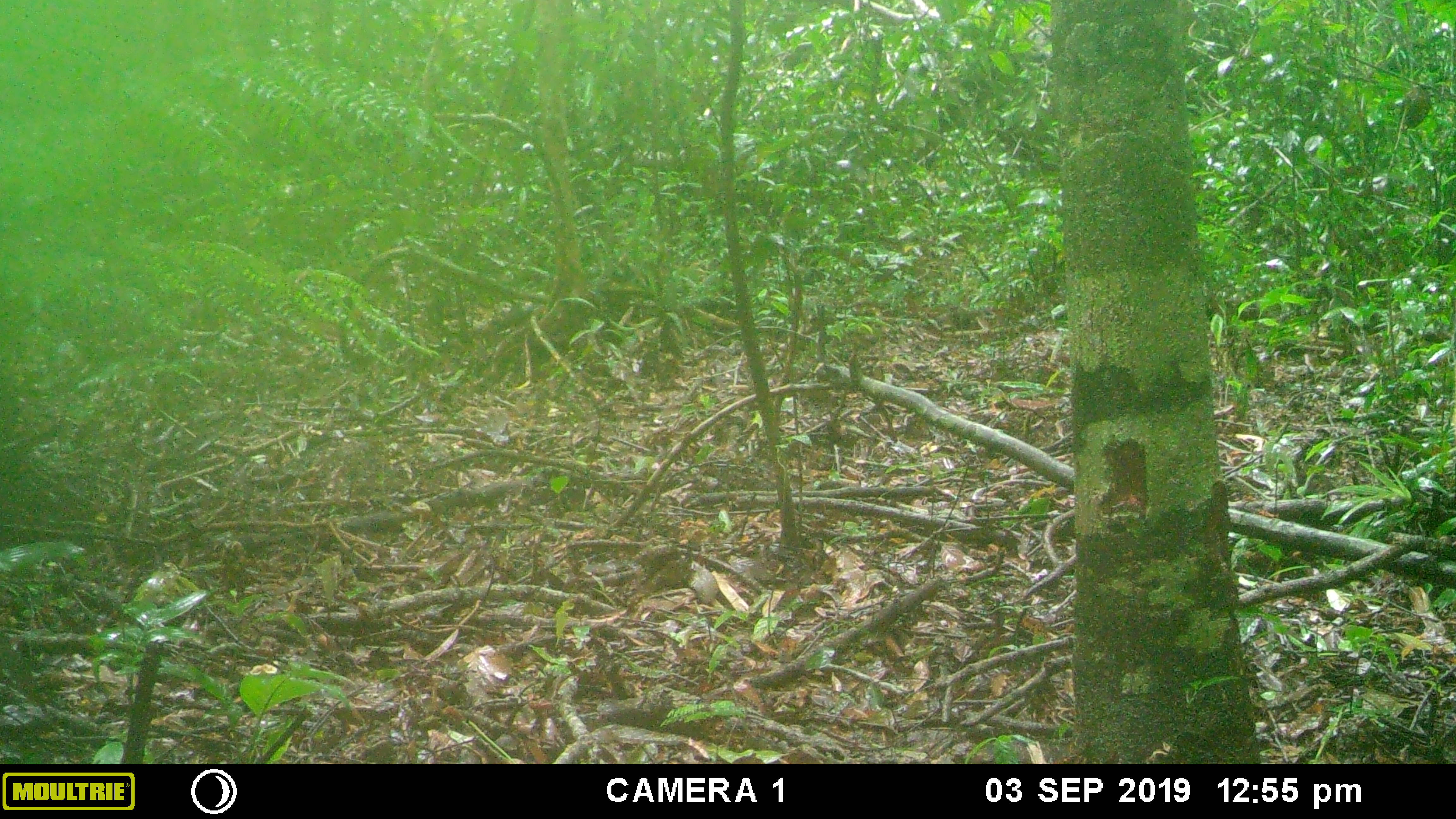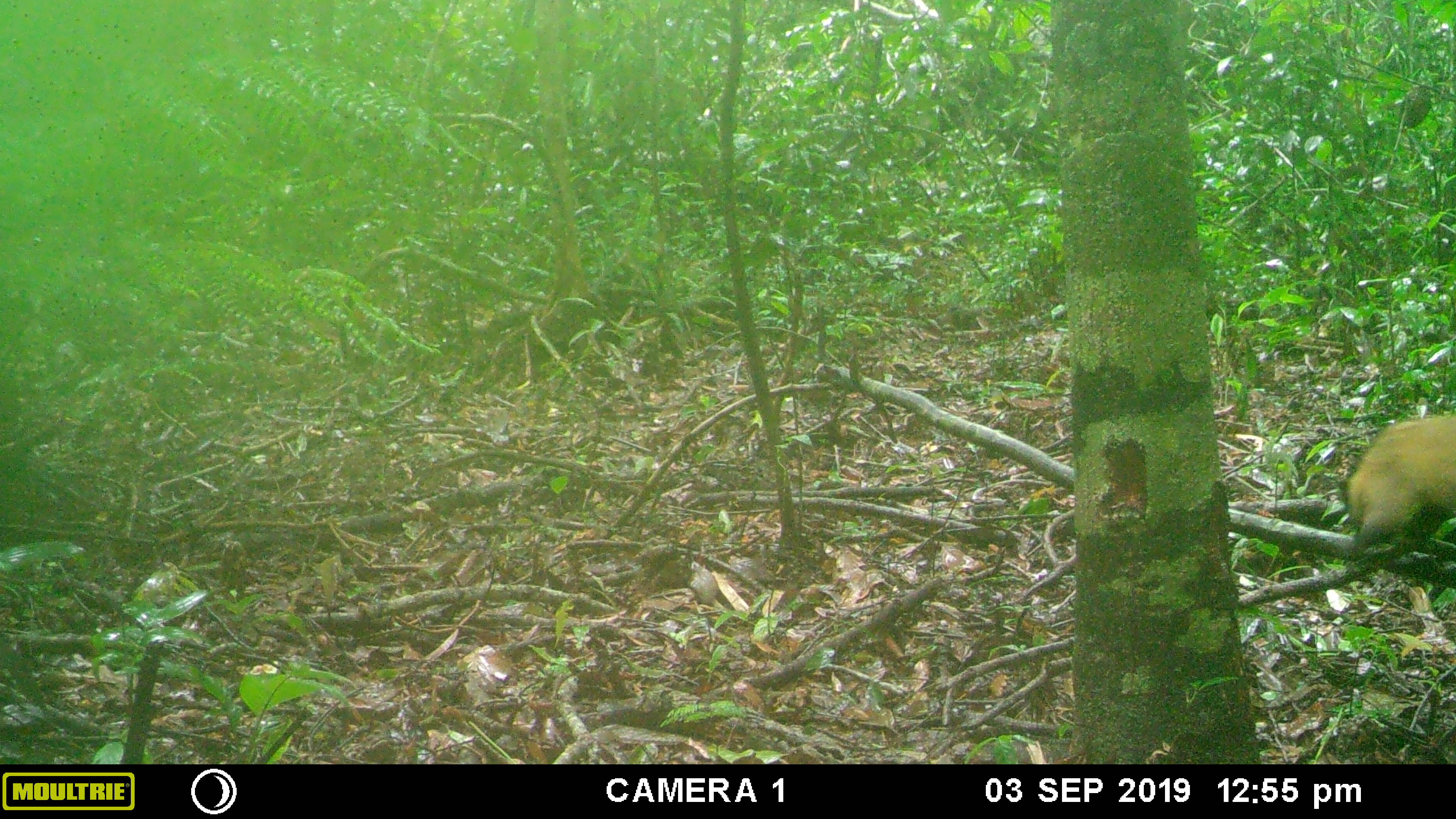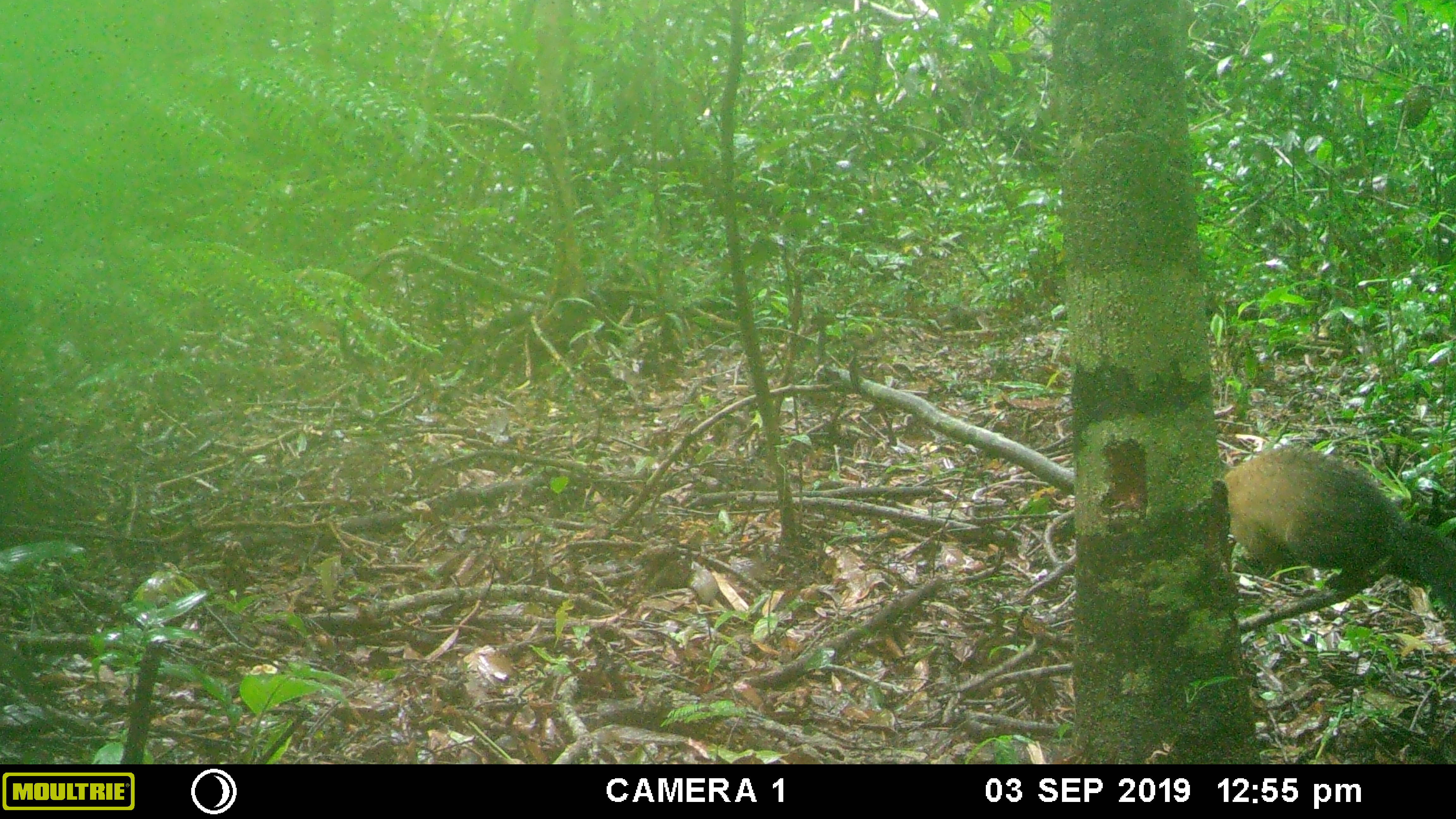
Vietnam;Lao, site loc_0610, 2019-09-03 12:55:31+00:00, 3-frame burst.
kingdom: Animalia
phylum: Chordata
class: Mammalia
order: Carnivora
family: Mustelidae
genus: Martes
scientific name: Martes flavigula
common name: yellow-throated marten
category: yellow throated marten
Yellow throated marten (yellow-throated marten) (Martes flavigula). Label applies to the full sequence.